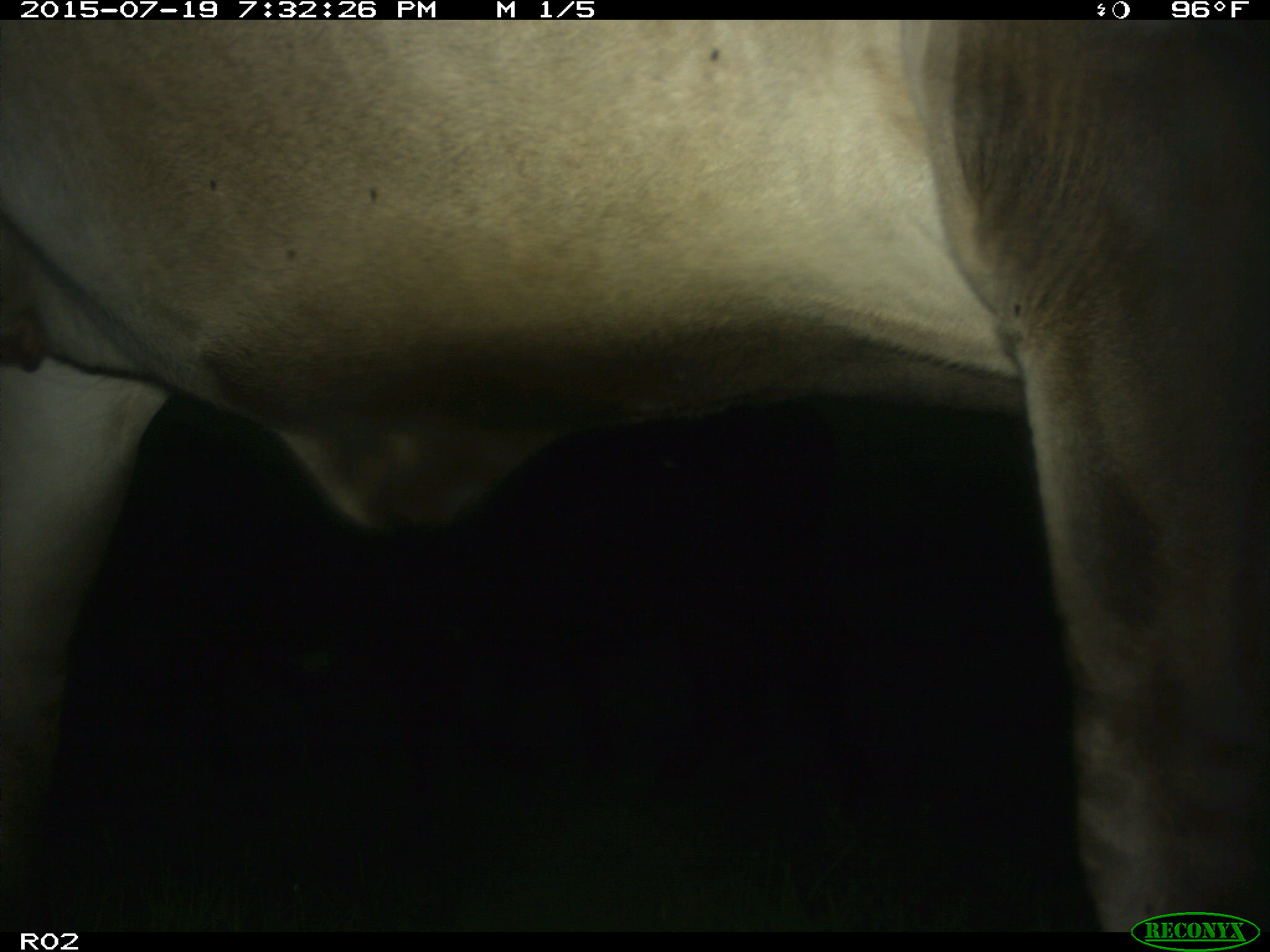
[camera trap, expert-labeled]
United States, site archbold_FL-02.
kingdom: Animalia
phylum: Chordata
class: Mammalia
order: Artiodactyla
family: Bovidae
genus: Bos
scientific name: Bos taurus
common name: domestic cow